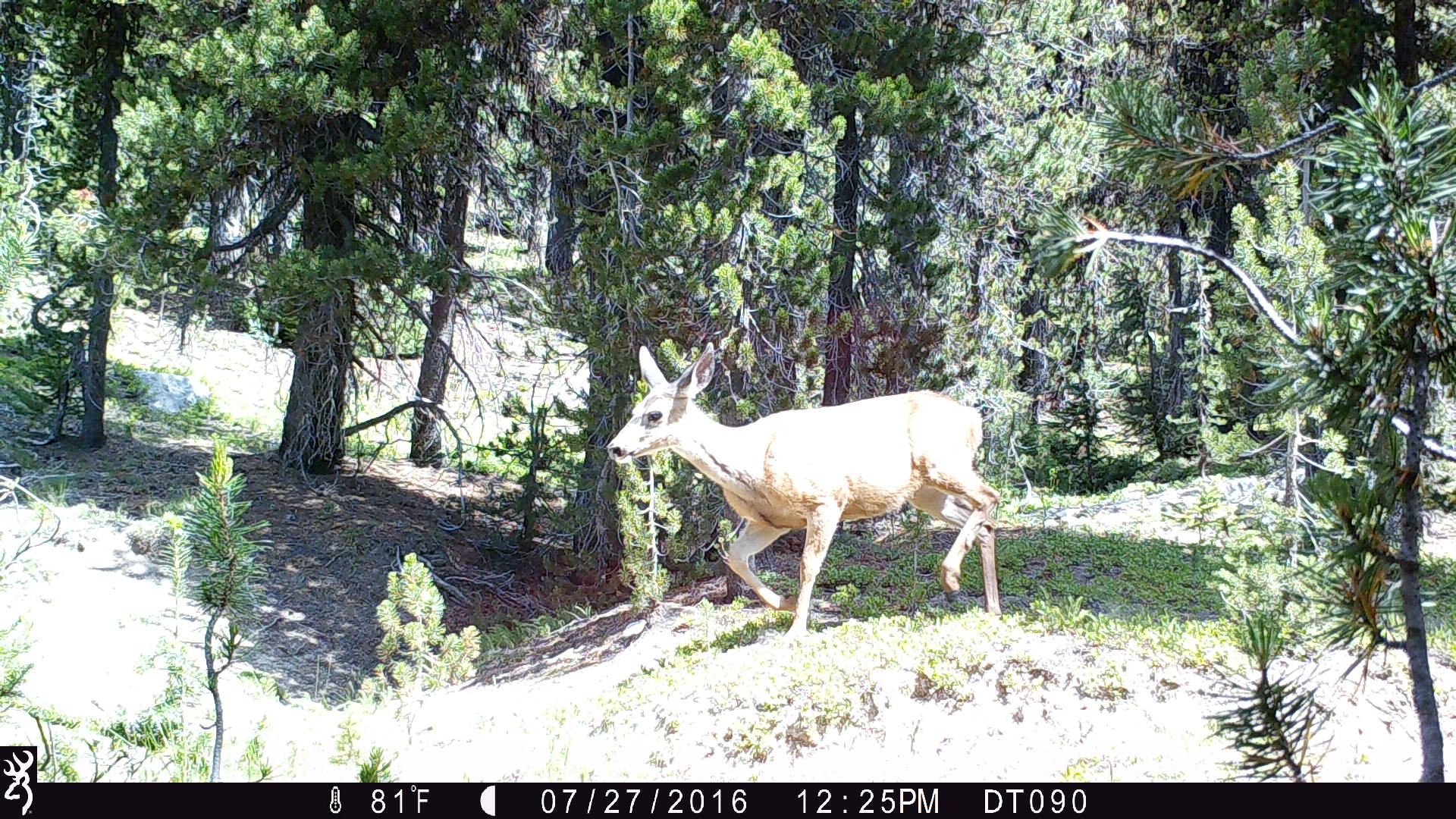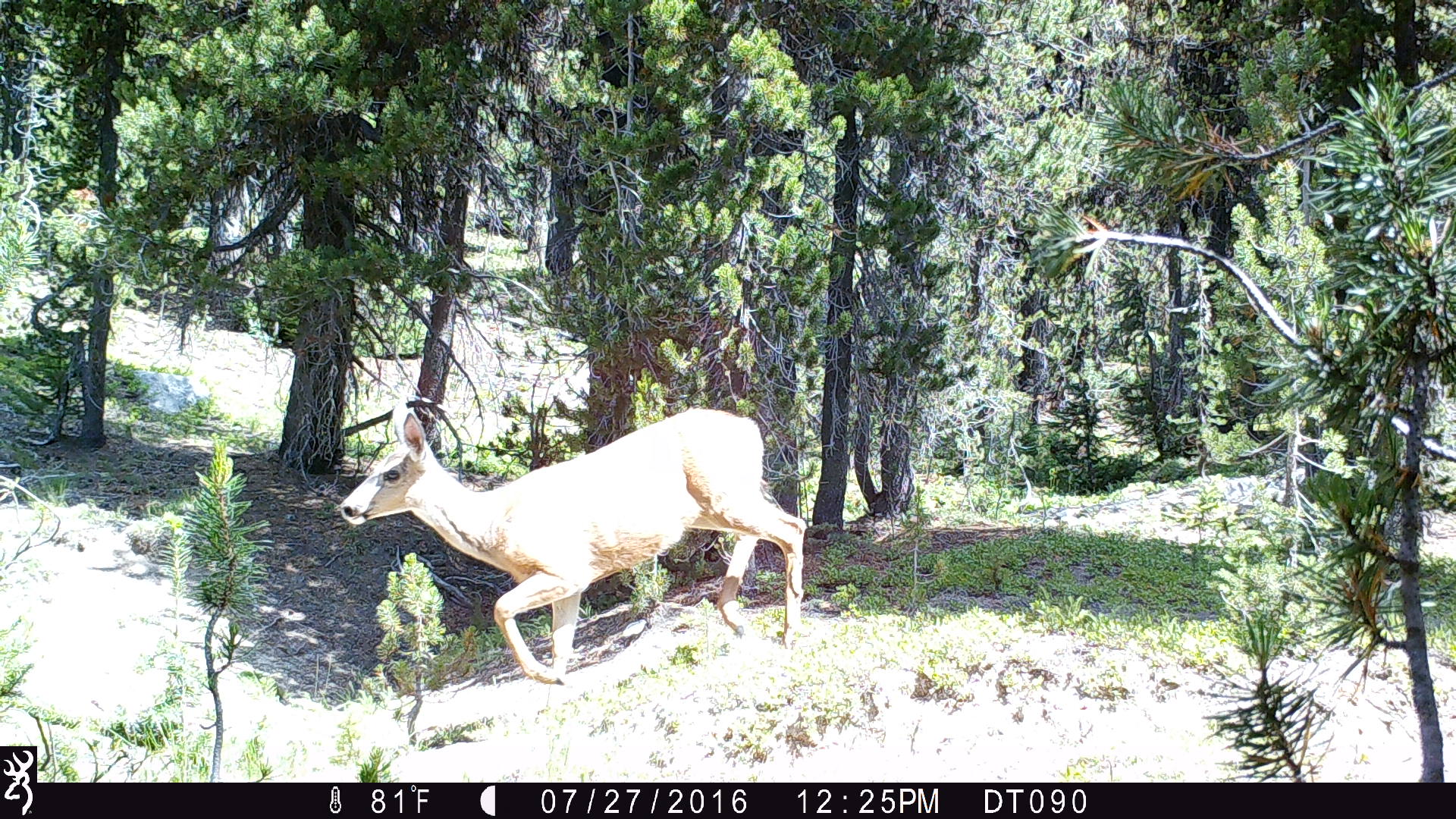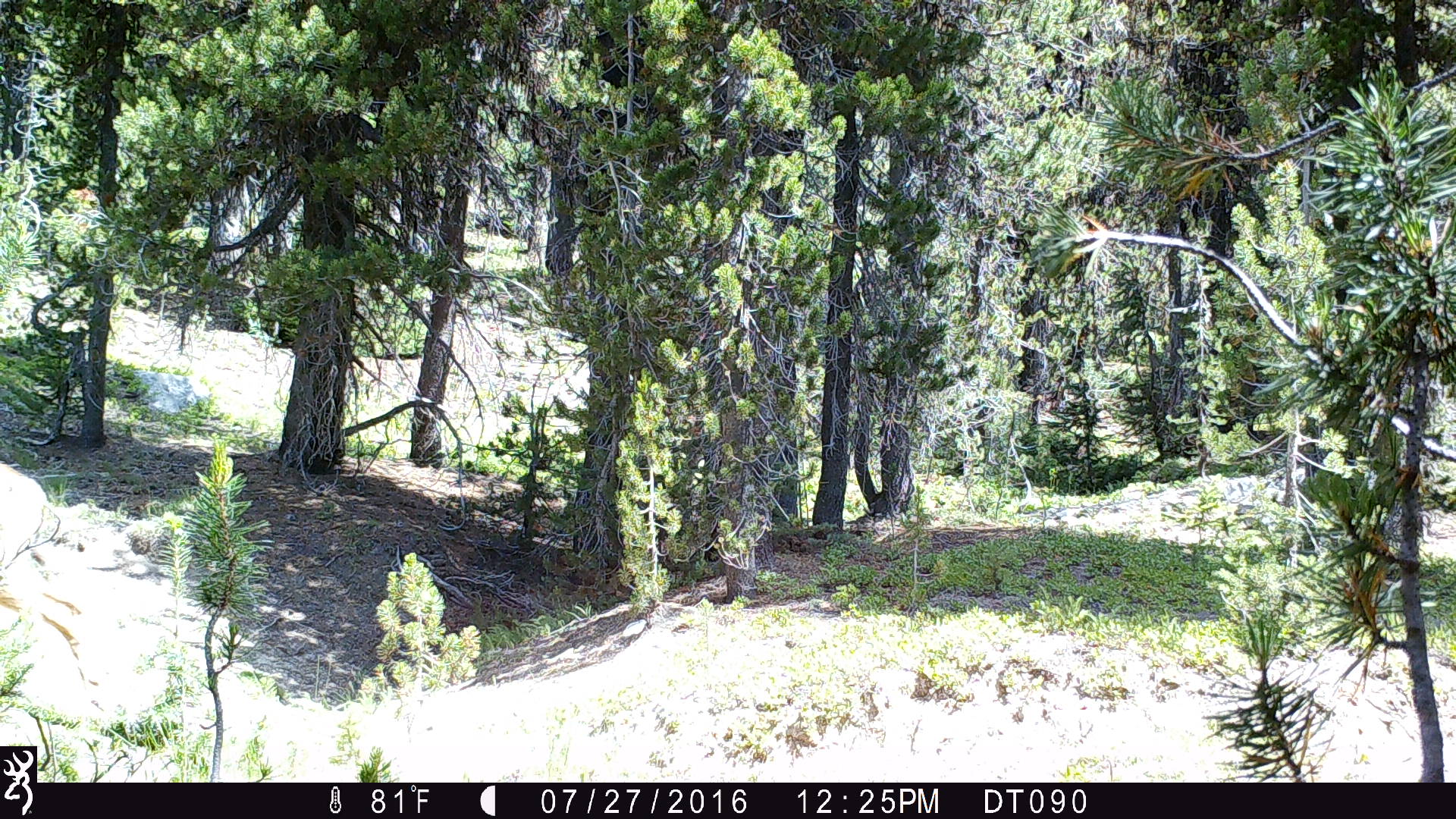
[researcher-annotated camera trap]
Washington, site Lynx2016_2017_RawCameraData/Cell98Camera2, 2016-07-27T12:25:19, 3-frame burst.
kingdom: Animalia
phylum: Chordata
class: Mammalia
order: Artiodactyla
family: Cervidae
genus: Odocoileus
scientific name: Odocoileus hemionus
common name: mule deer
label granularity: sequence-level